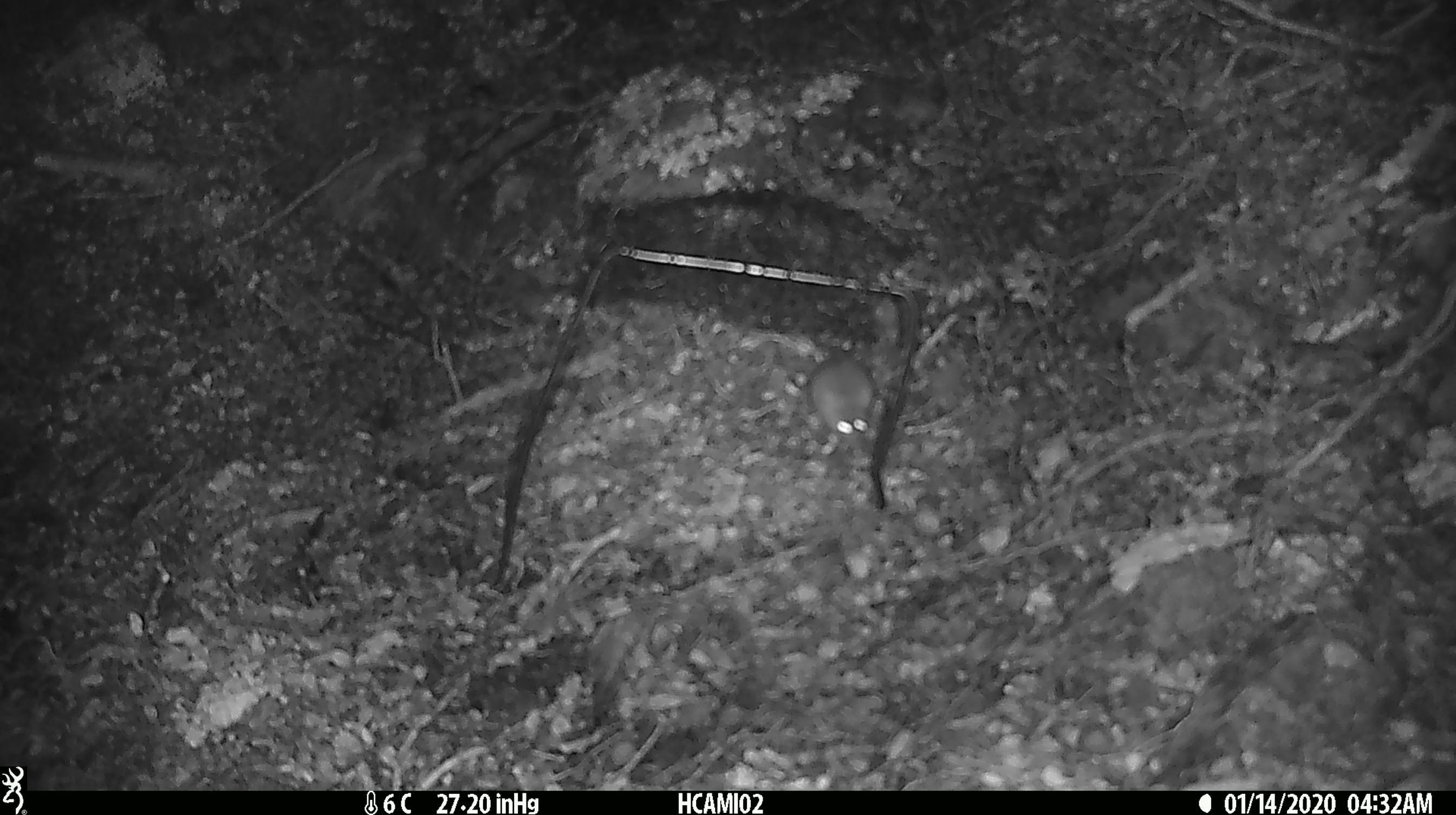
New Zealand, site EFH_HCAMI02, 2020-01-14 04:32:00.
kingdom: Animalia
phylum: Chordata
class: Mammalia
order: Rodentia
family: Muridae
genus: Mus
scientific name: Mus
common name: mouse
Mouse (Mus).